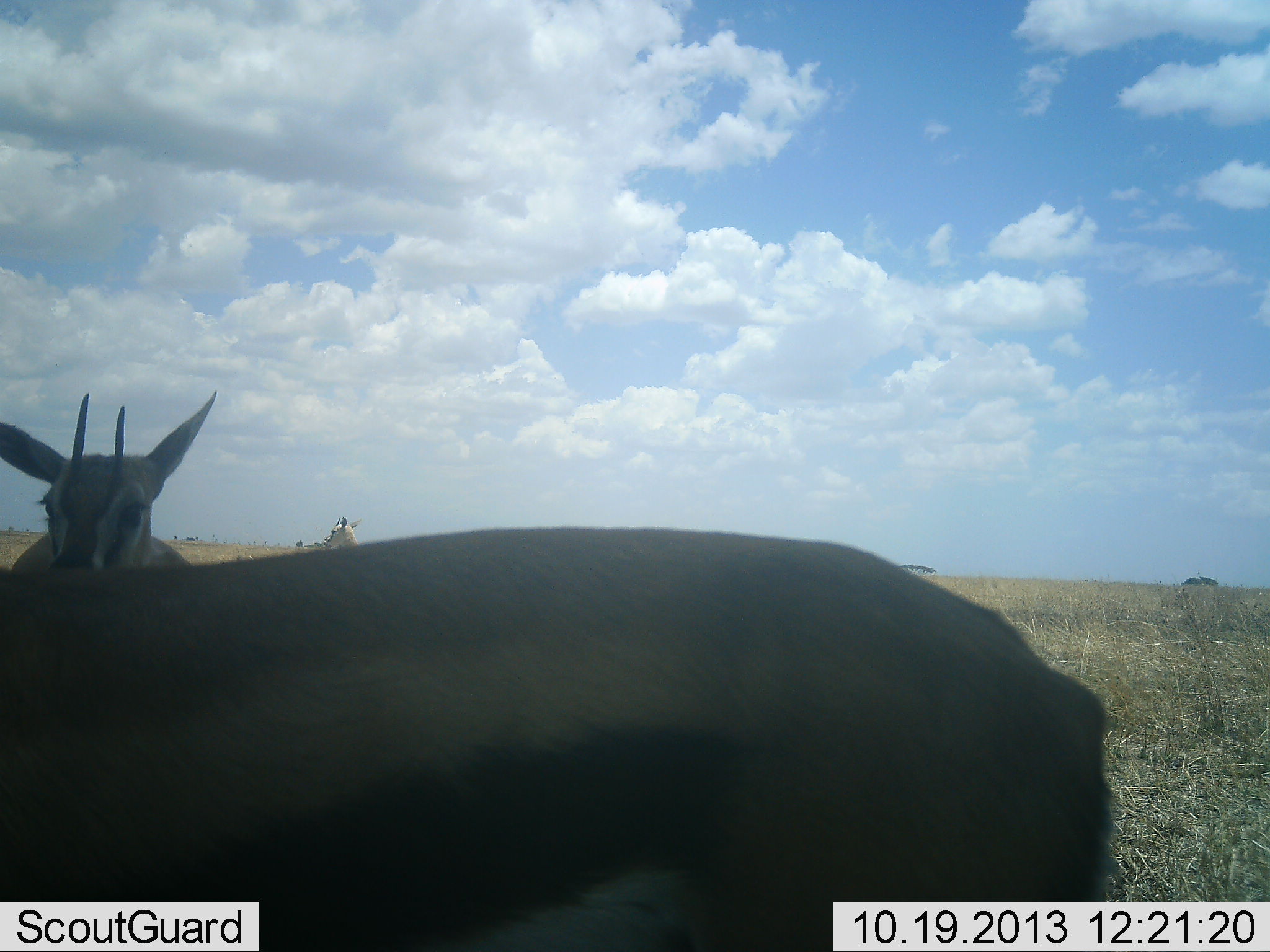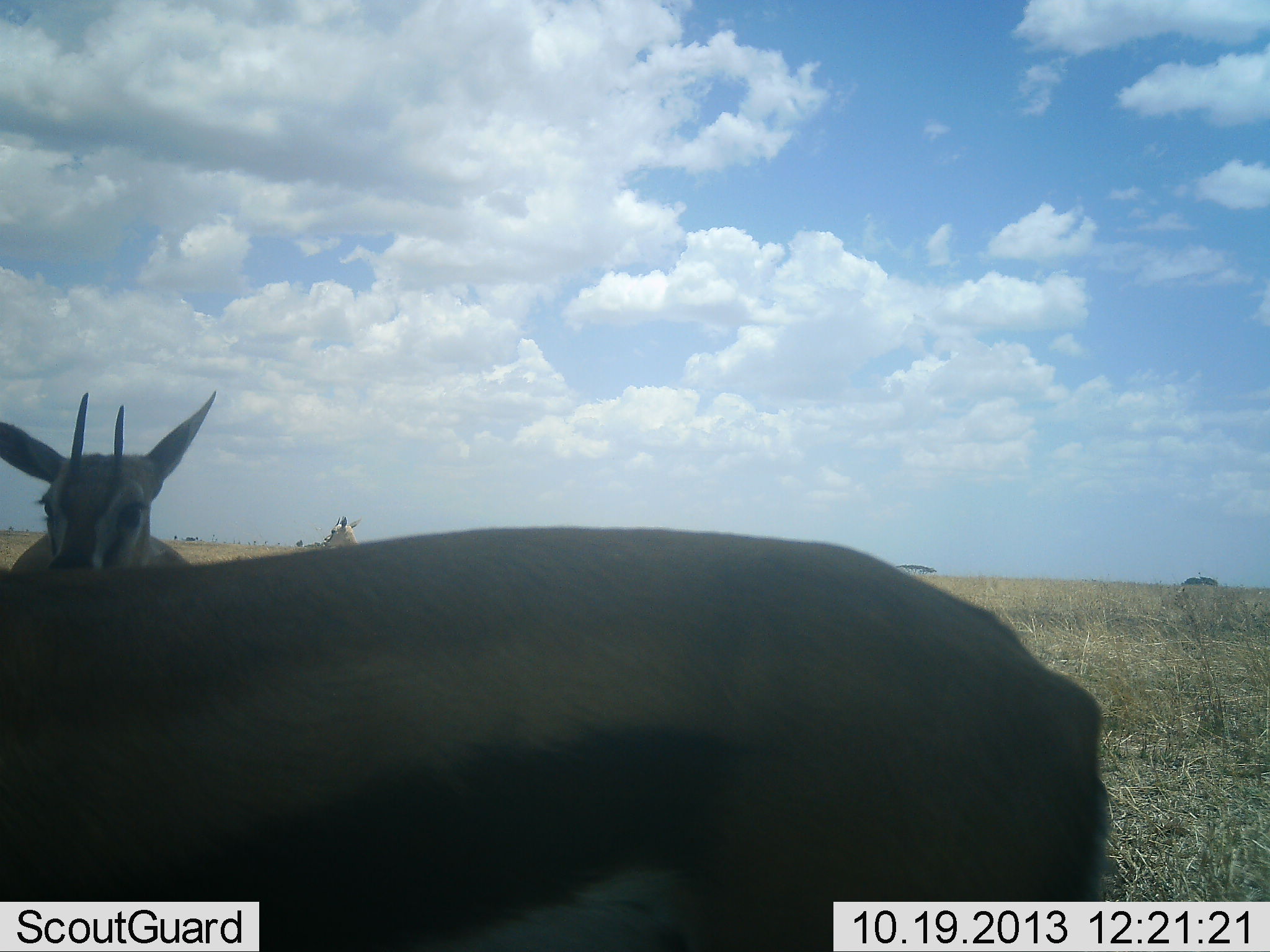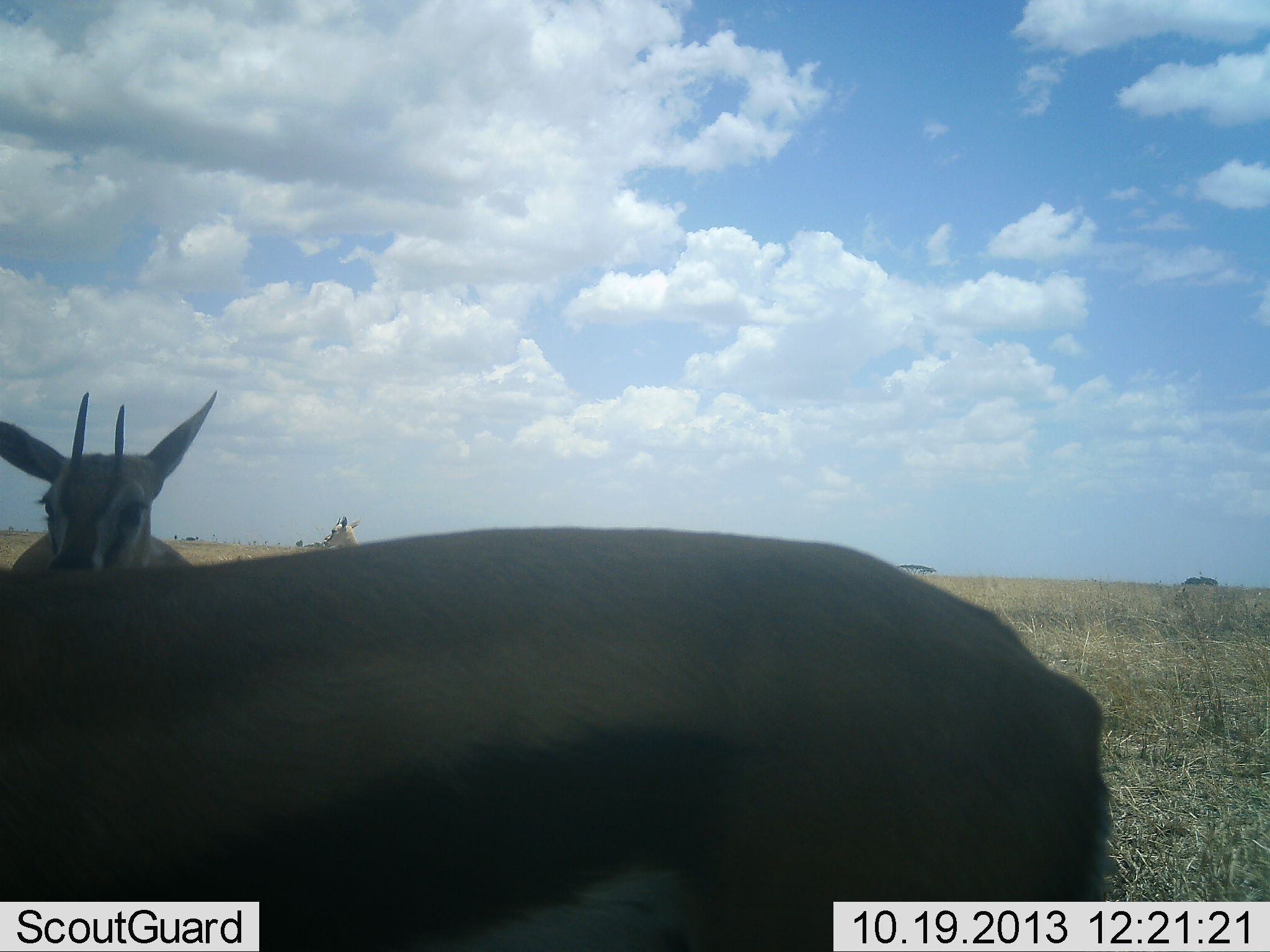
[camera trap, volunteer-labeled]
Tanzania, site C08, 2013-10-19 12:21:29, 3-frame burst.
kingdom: Animalia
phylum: Chordata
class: Mammalia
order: Artiodactyla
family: Bovidae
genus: Eudorcas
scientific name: Eudorcas thomsonii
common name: thomson's gazelle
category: gazellethomsons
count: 2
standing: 100%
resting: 0%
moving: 0%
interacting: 0%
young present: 0%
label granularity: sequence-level